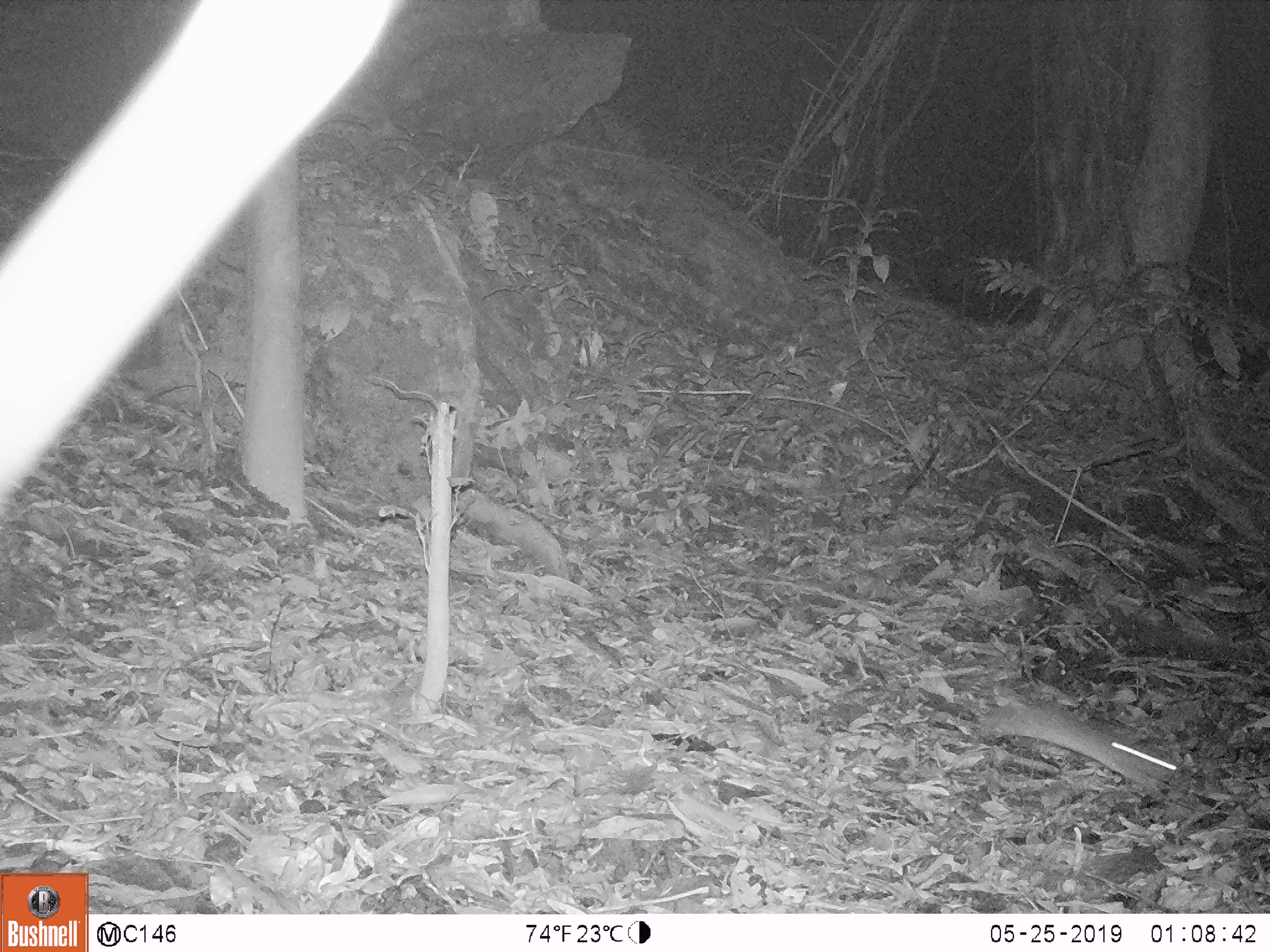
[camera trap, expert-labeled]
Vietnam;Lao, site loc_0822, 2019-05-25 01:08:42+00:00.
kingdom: Animalia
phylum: Chordata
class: Mammalia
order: Rodentia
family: Muridae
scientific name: Muridae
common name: old-world mice and rats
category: unidentified murid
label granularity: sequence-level